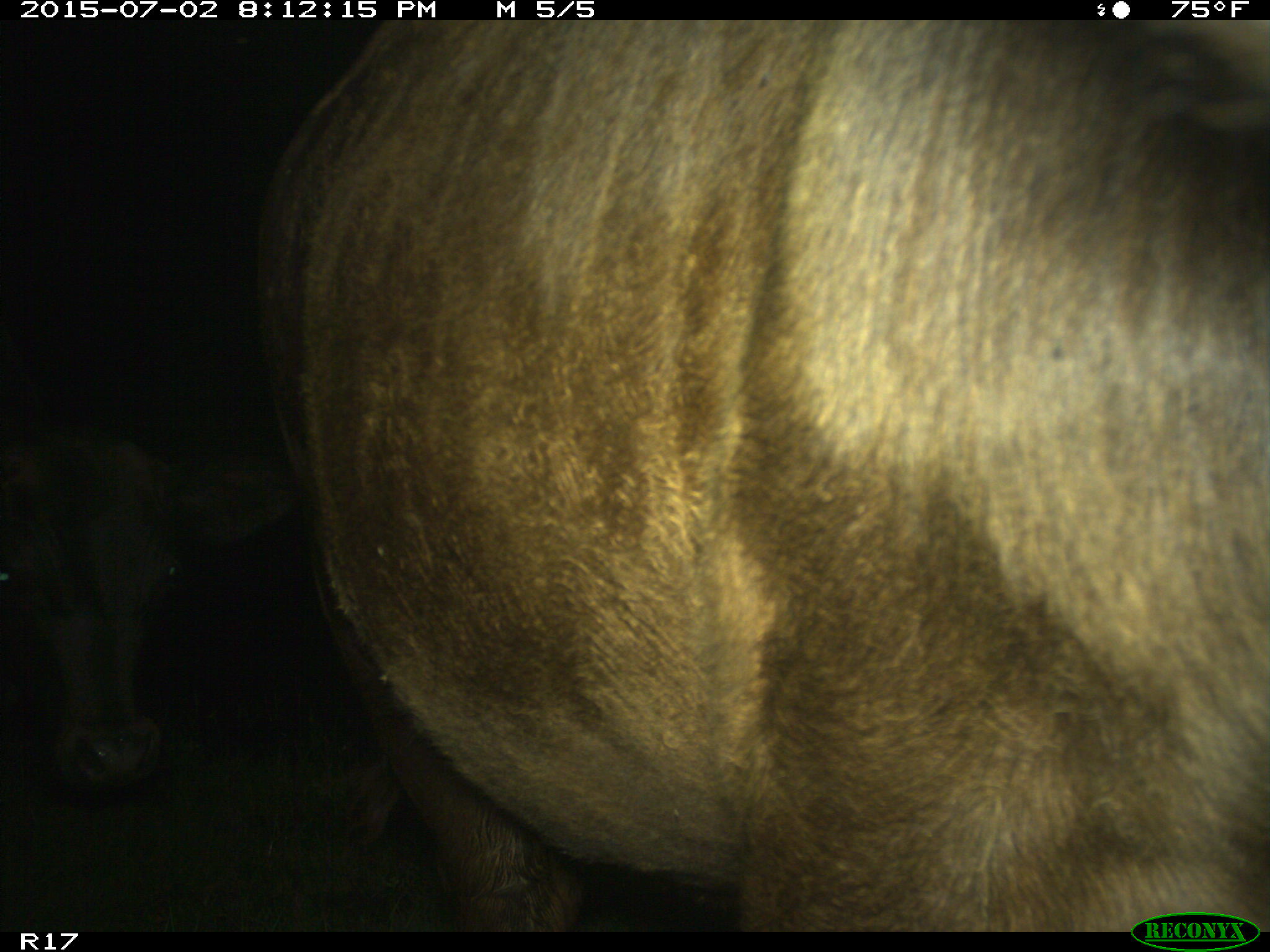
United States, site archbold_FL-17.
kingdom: Animalia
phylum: Chordata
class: Mammalia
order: Artiodactyla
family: Bovidae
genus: Bos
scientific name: Bos taurus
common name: domestic cow